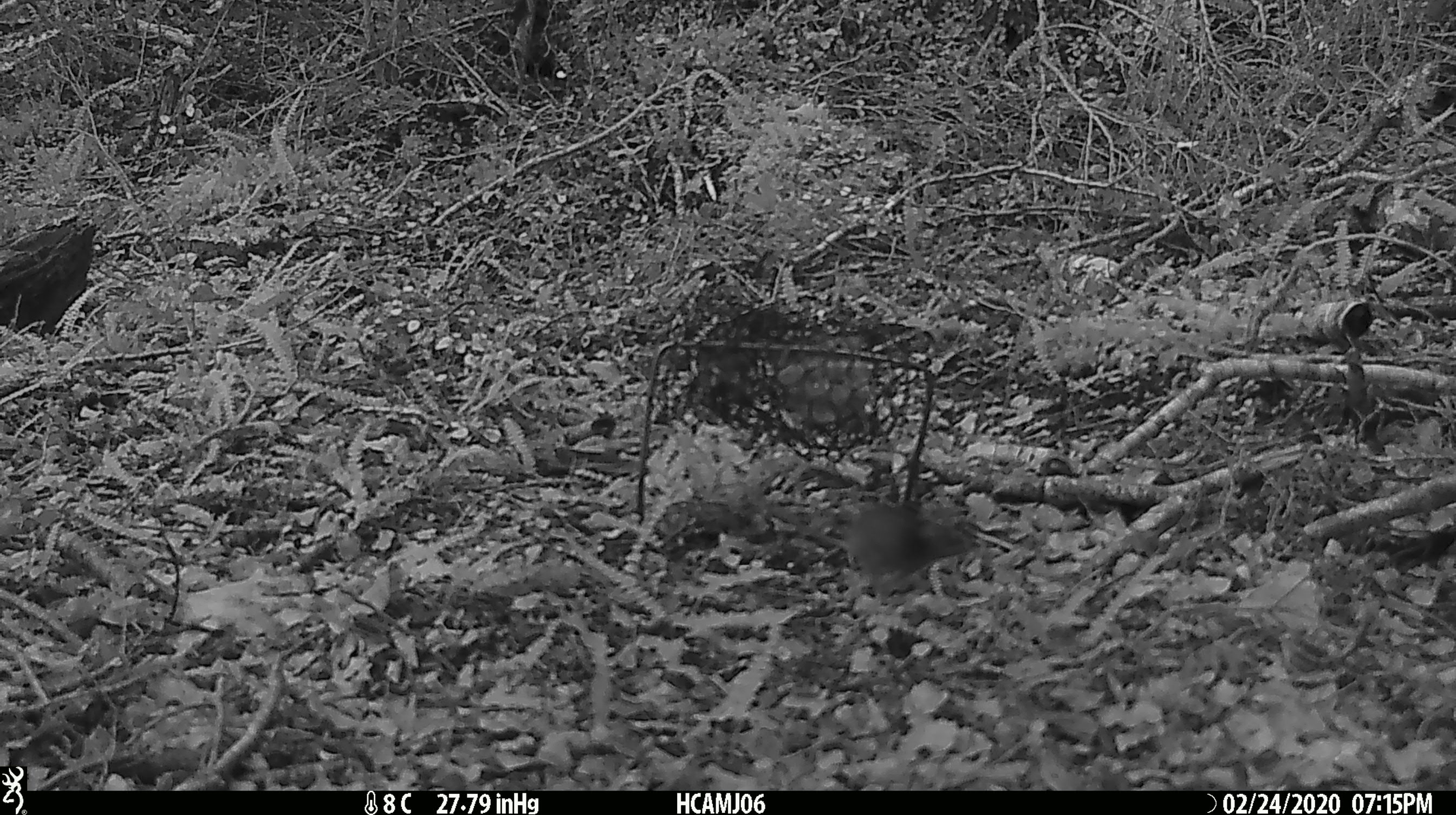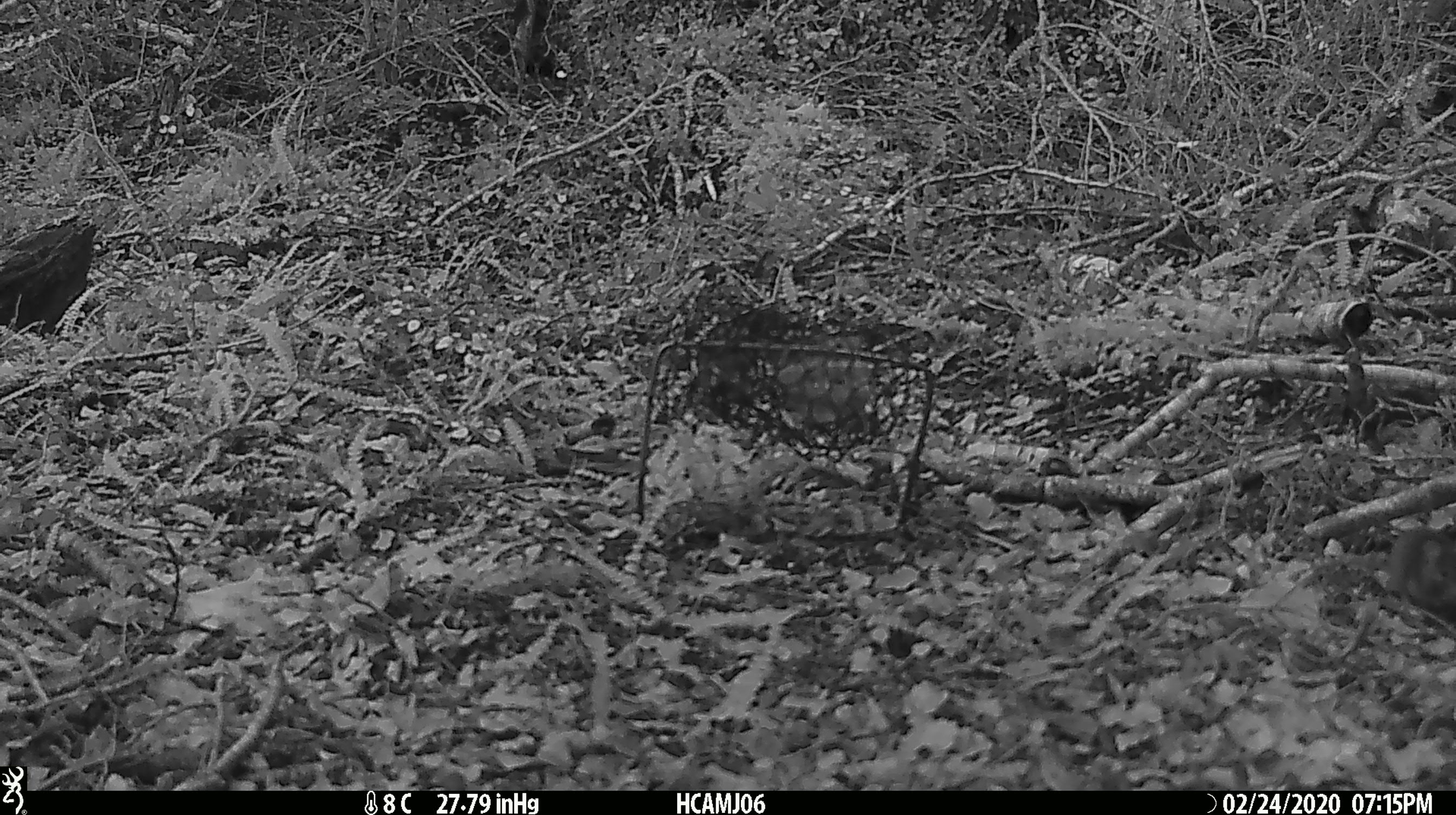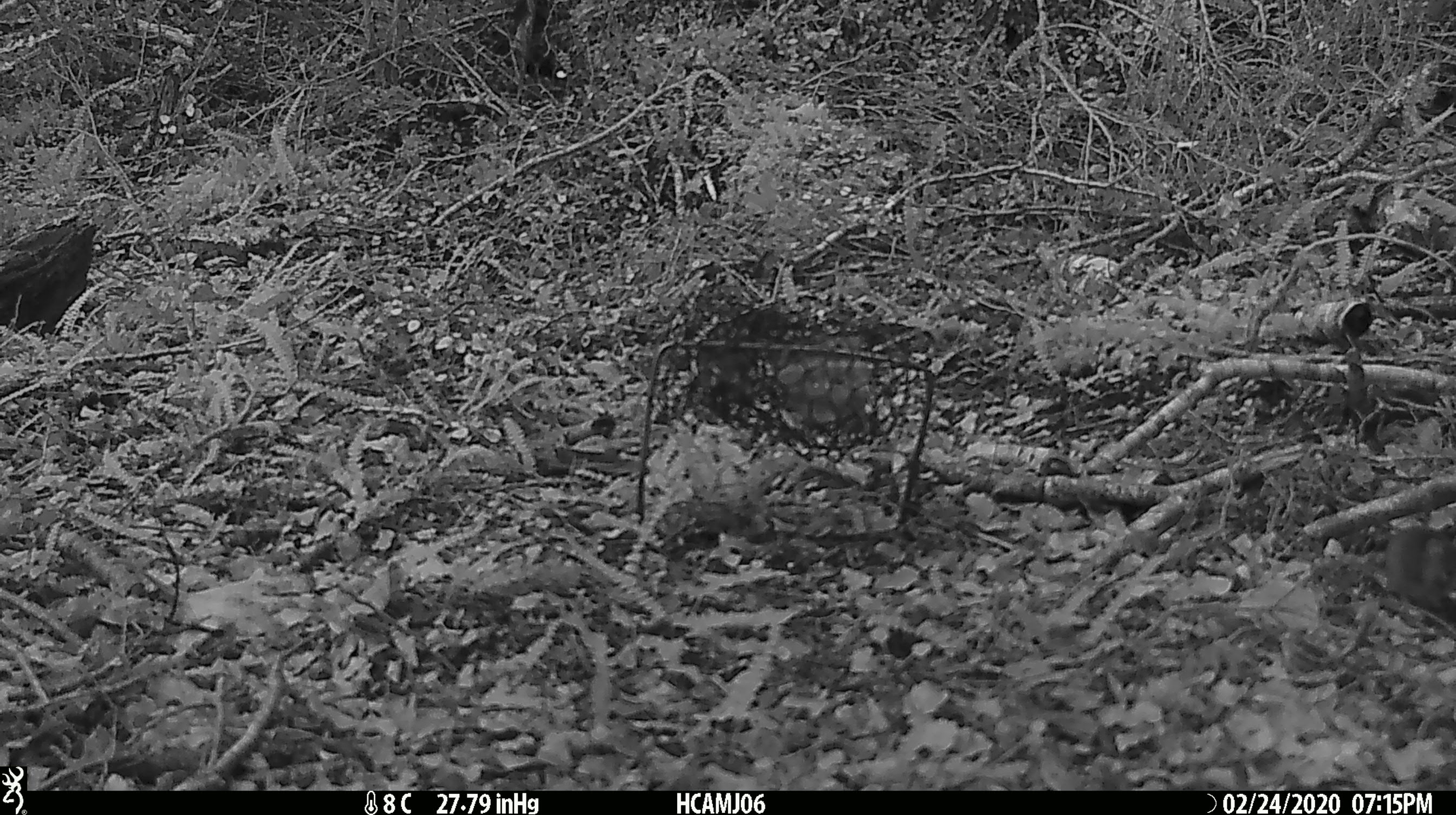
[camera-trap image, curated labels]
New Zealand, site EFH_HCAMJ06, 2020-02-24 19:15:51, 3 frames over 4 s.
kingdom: Animalia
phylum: Chordata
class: Mammalia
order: Rodentia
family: Muridae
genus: Mus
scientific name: Mus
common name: mouse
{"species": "mouse (Mus)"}